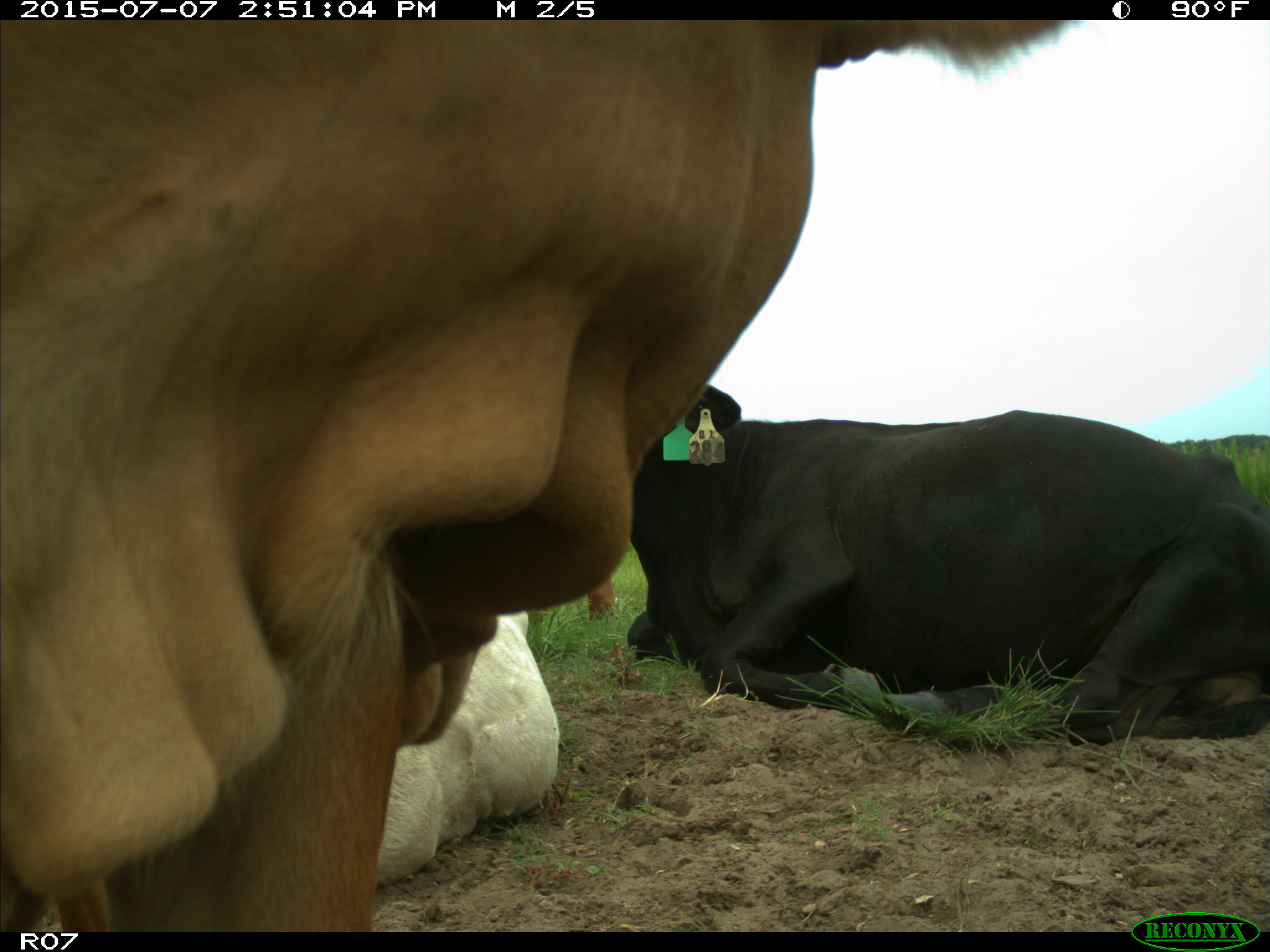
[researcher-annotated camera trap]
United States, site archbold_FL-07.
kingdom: Animalia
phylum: Chordata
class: Mammalia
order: Artiodactyla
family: Bovidae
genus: Bos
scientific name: Bos taurus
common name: domestic cow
Bos taurus (domestic cow).